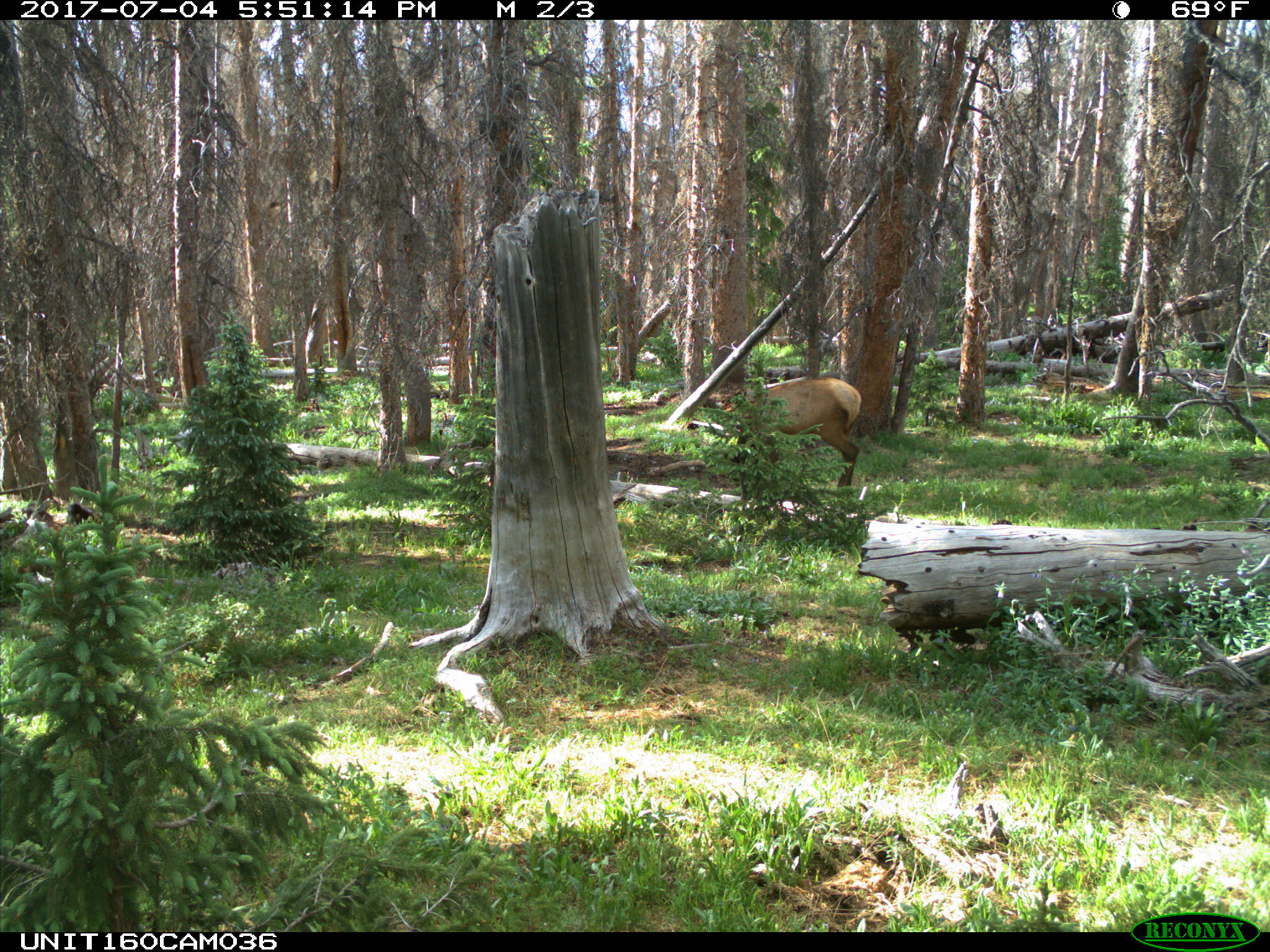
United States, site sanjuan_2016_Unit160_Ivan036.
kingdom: Animalia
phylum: Chordata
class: Mammalia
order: Artiodactyla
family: Cervidae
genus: Cervus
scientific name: Cervus elaphus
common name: red deer